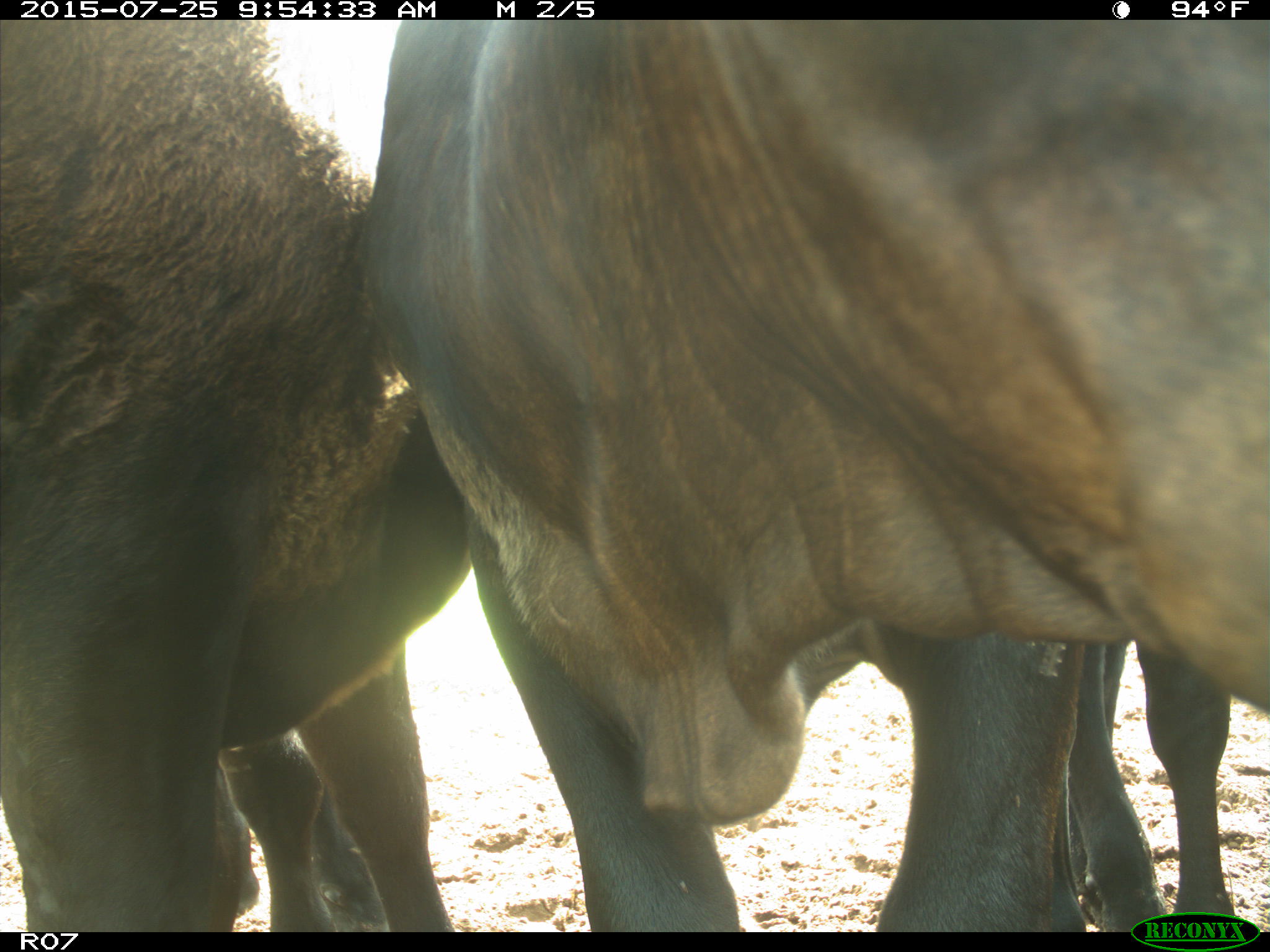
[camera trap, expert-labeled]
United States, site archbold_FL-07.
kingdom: Animalia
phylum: Chordata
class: Mammalia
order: Artiodactyla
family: Bovidae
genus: Bos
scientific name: Bos taurus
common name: domestic cow